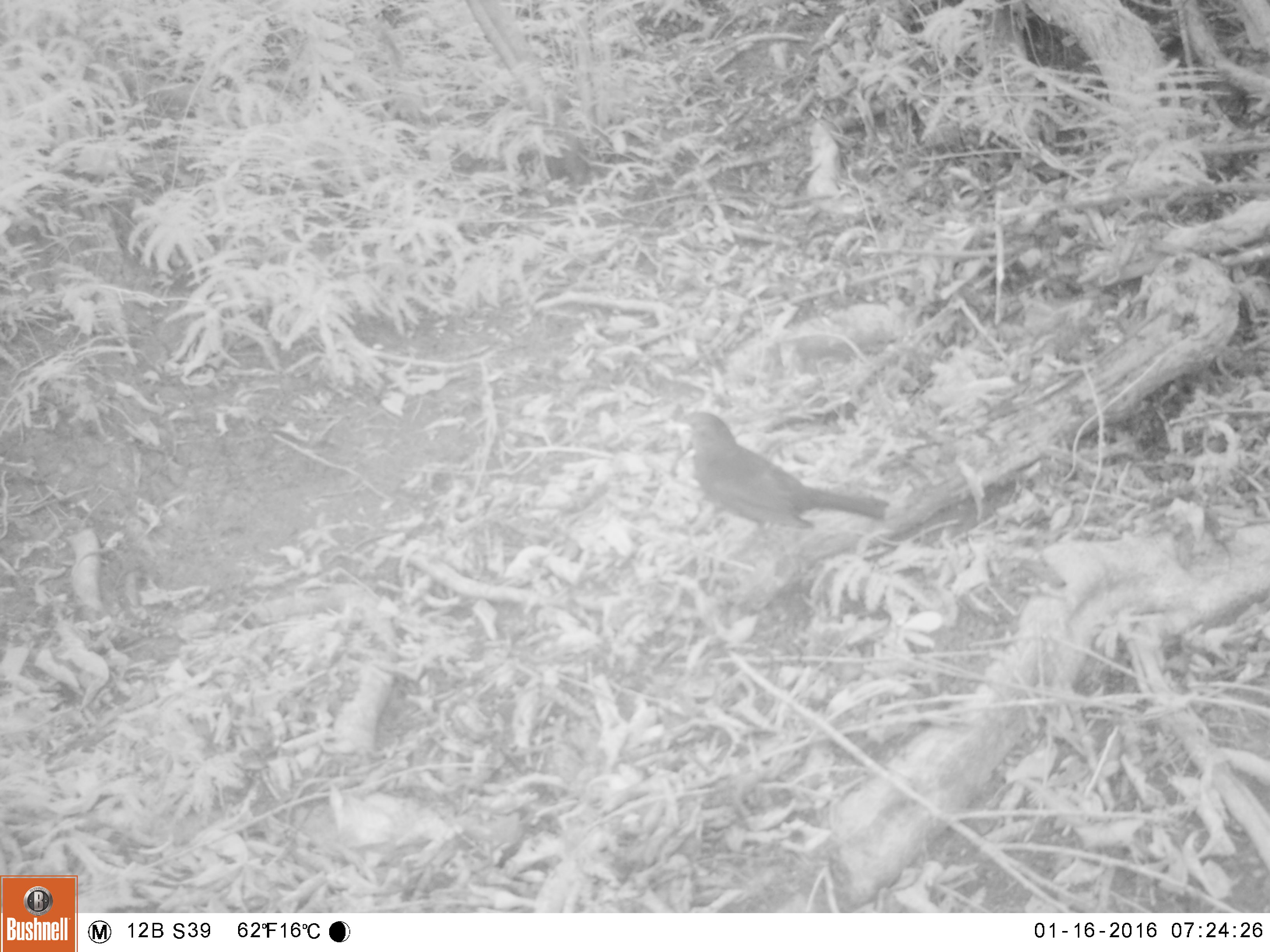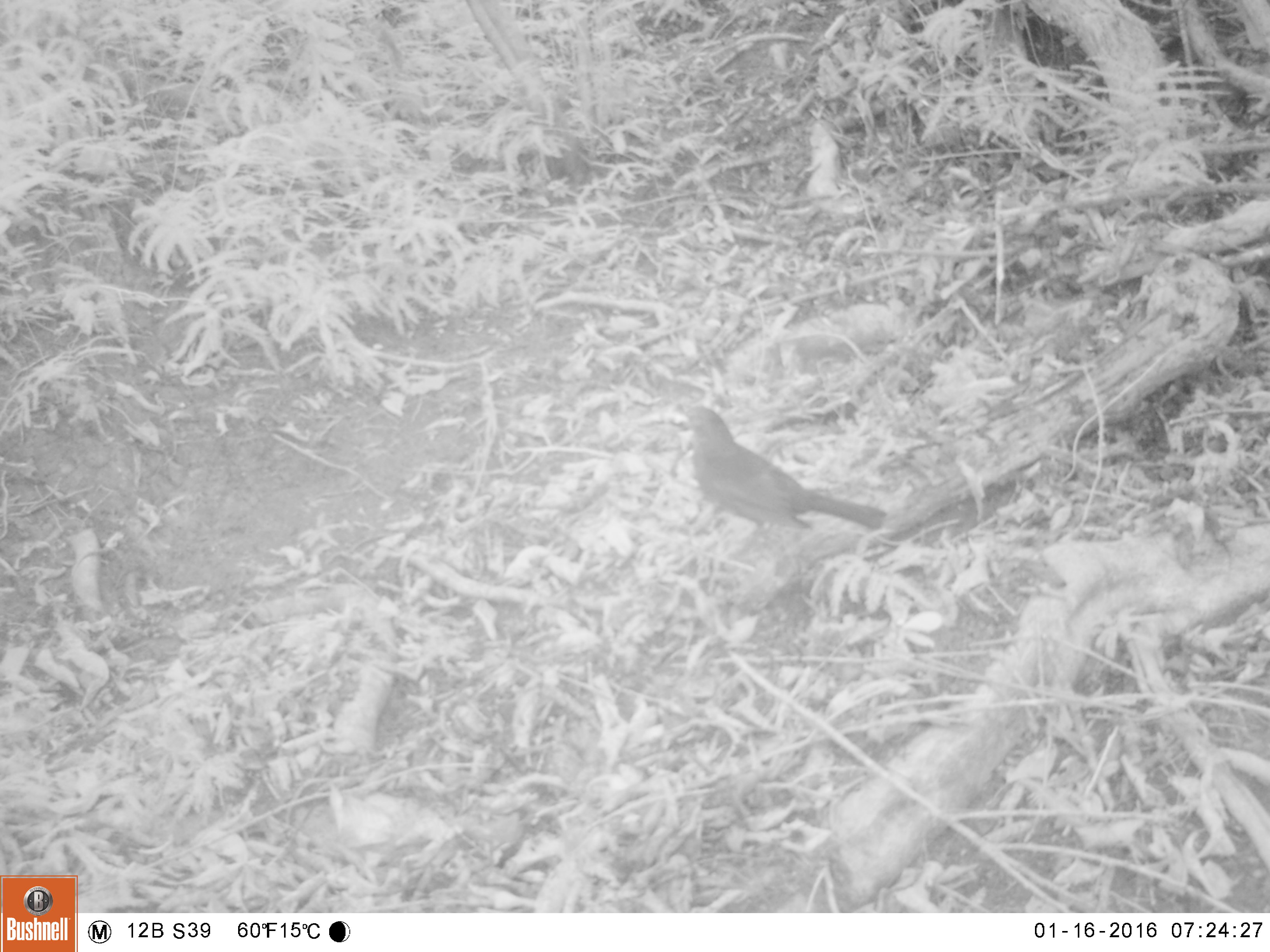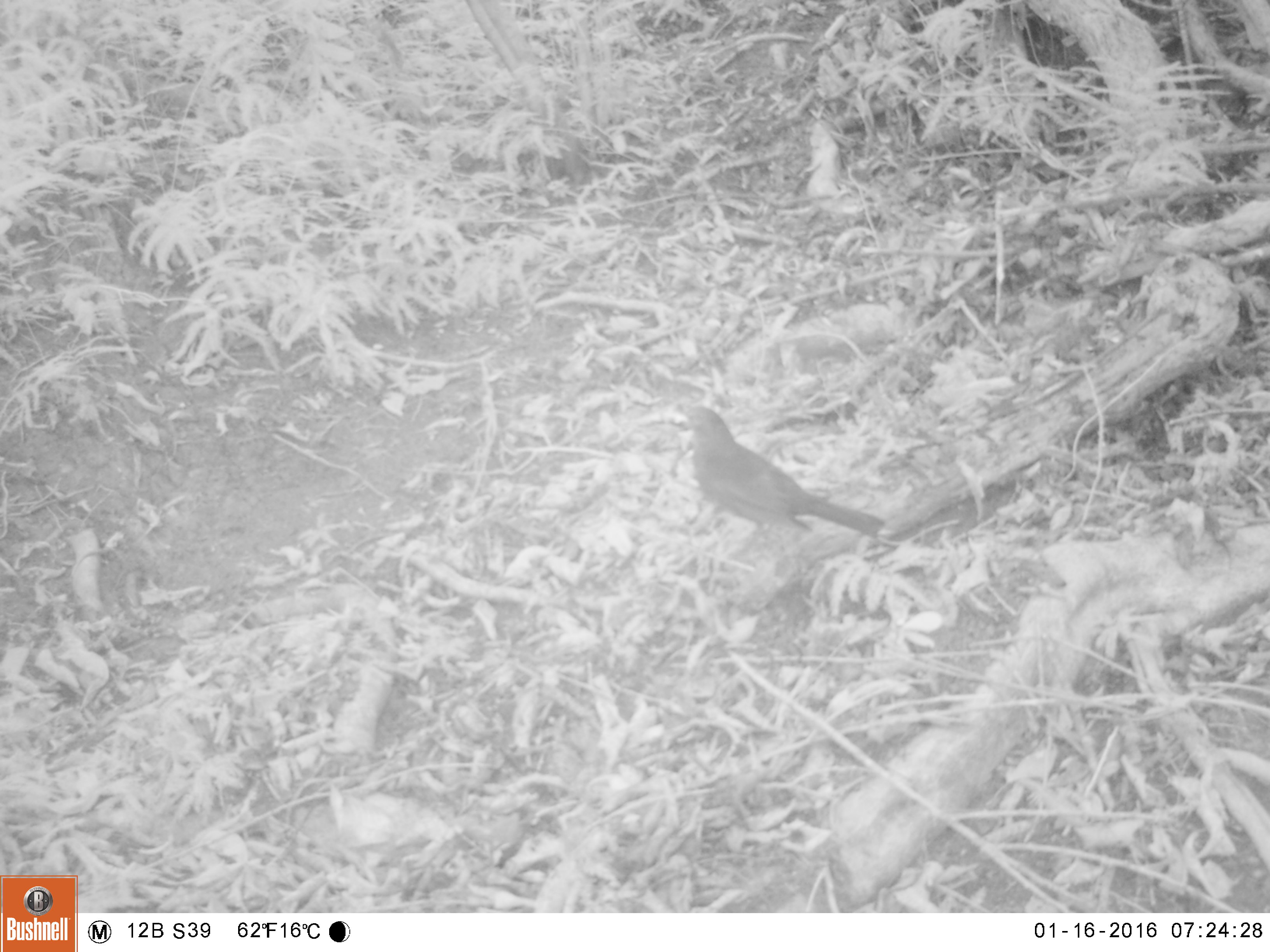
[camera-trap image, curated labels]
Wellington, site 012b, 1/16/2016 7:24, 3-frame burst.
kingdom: Animalia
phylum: Chordata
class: Aves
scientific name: Aves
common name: bird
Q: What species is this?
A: Bird (Aves).